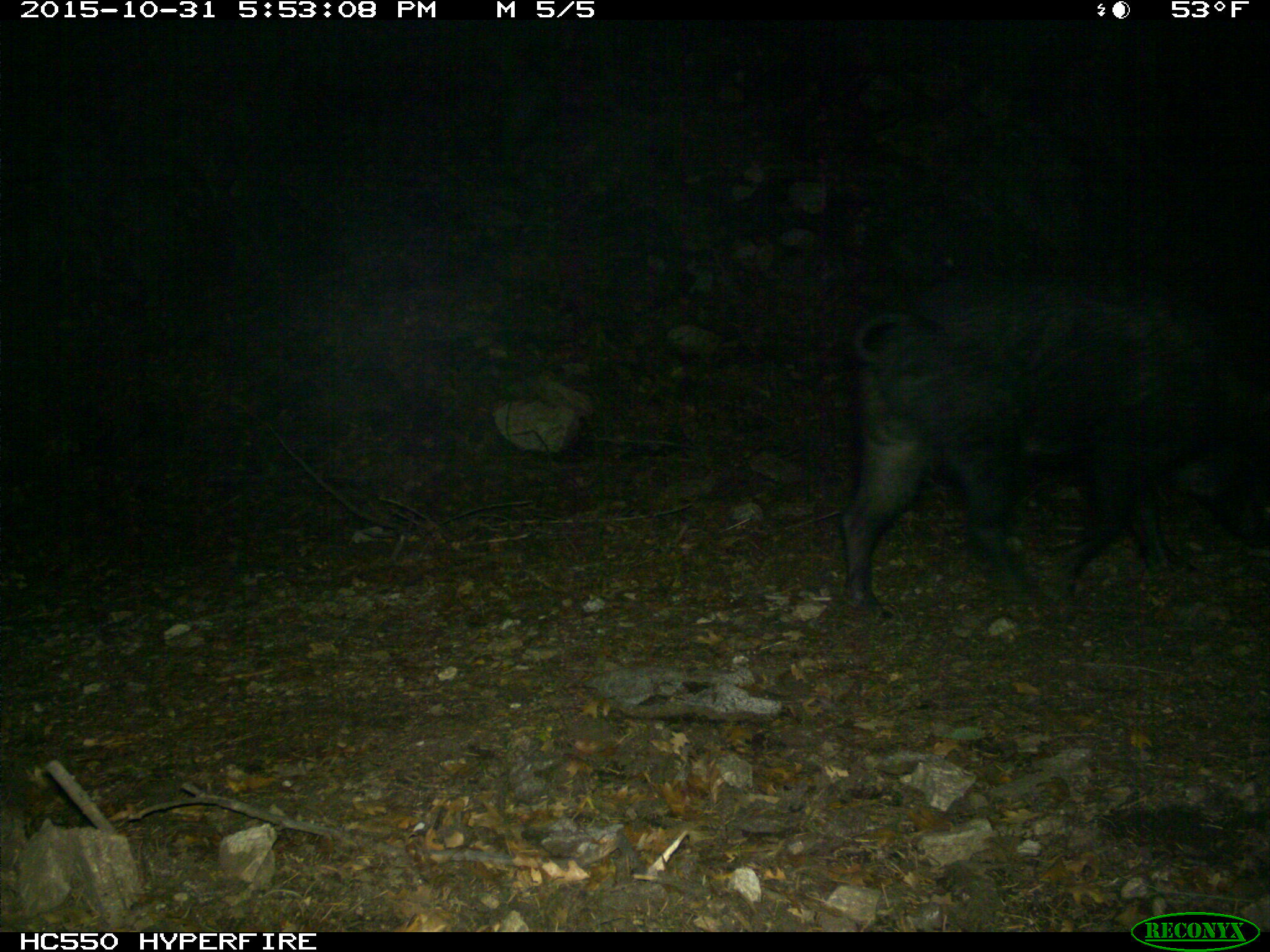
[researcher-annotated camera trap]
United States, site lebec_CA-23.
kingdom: Animalia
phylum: Chordata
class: Mammalia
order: Artiodactyla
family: Suidae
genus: Sus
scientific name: Sus scrofa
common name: wild boar